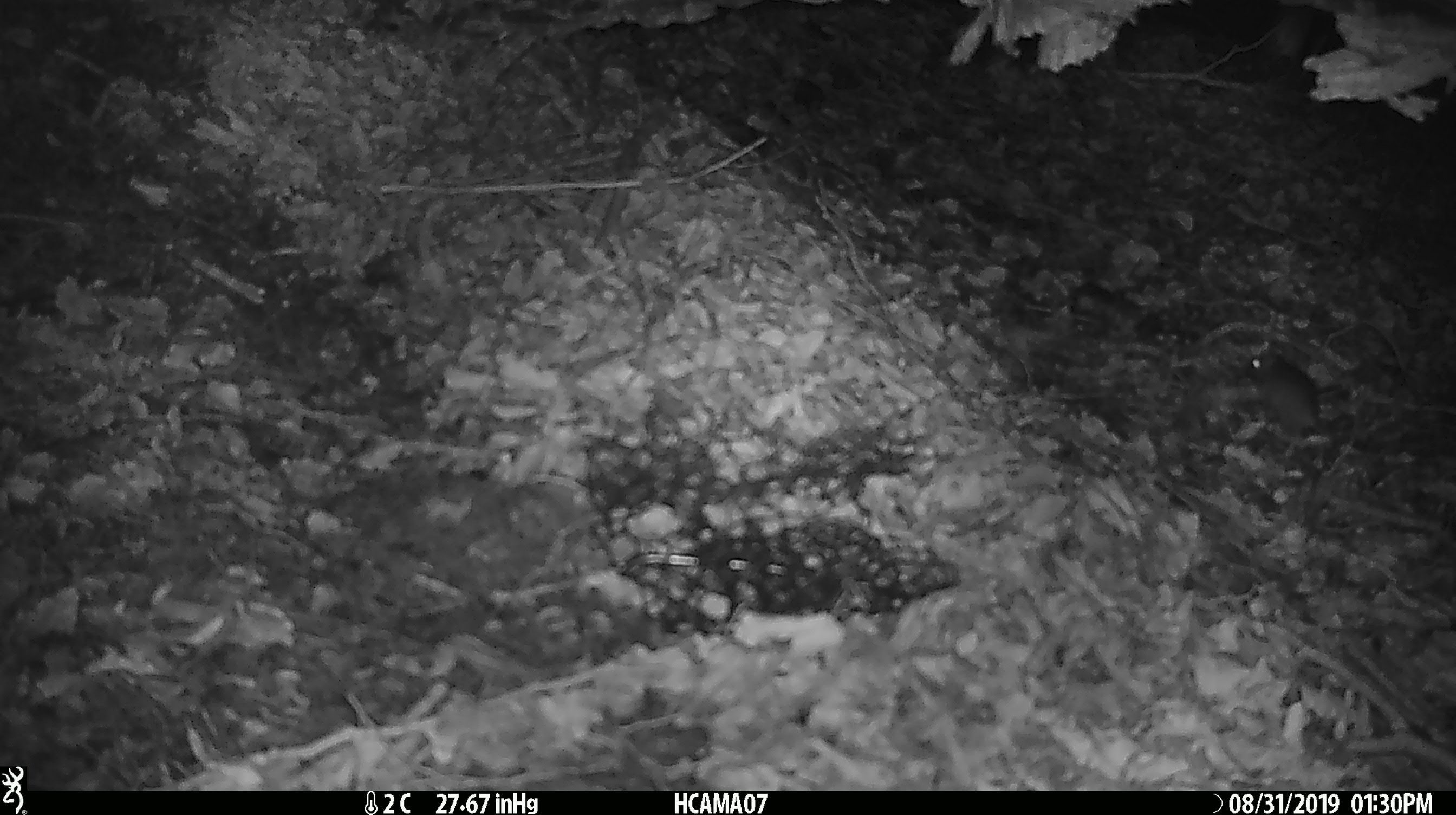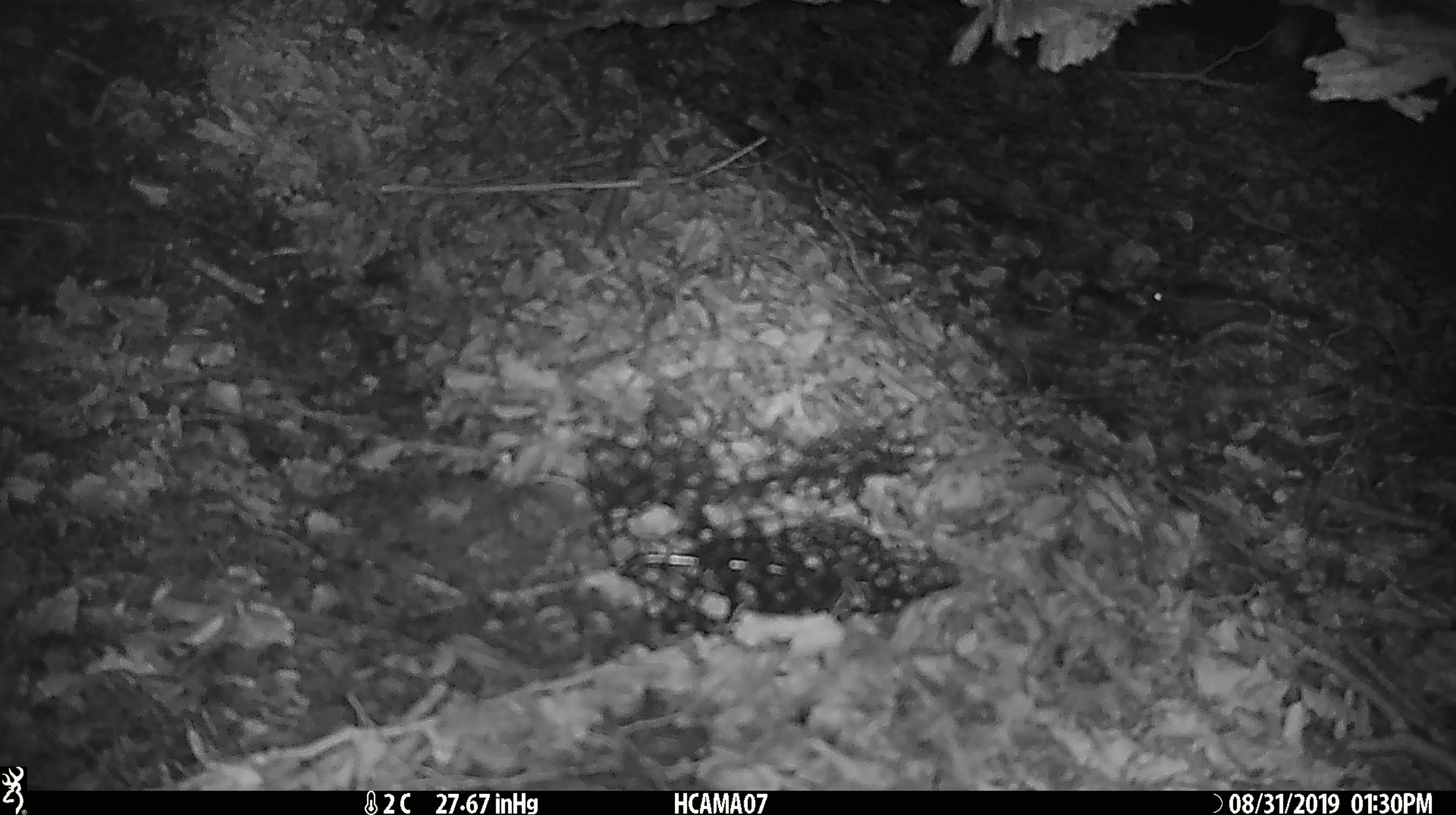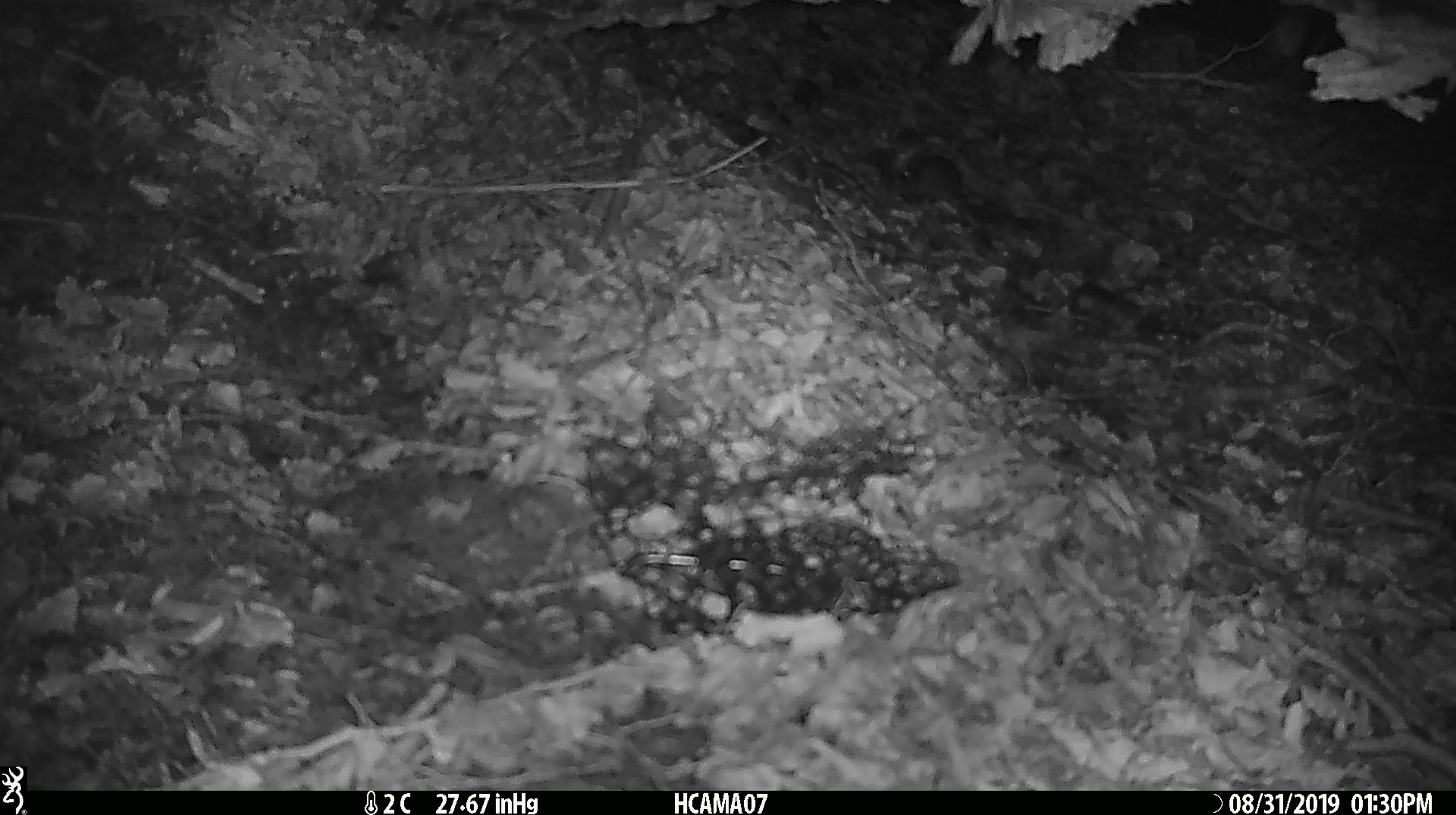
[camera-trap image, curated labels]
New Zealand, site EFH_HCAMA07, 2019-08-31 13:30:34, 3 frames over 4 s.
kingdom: Animalia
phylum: Chordata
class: Mammalia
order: Rodentia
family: Muridae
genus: Mus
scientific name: Mus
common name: mouse